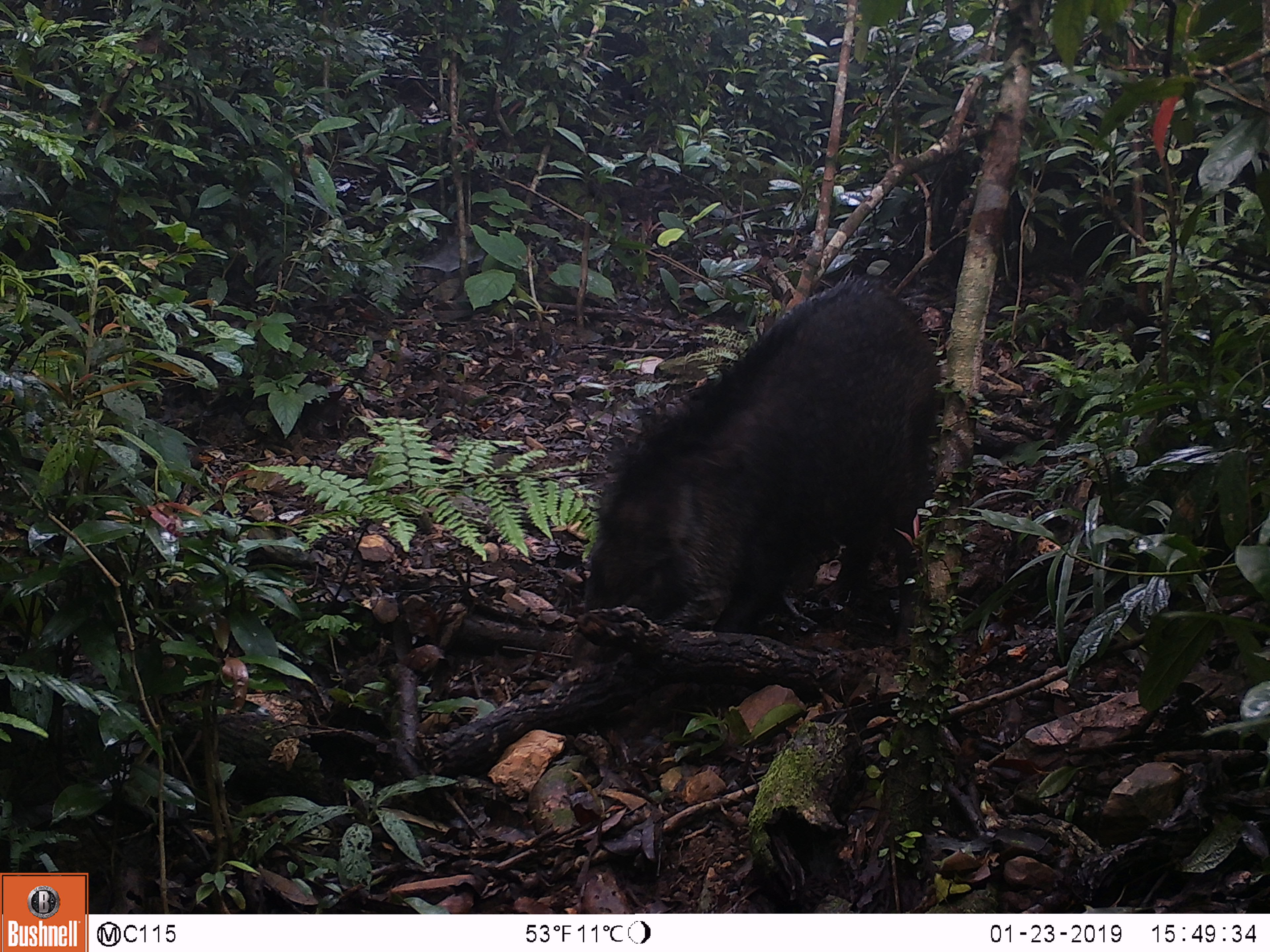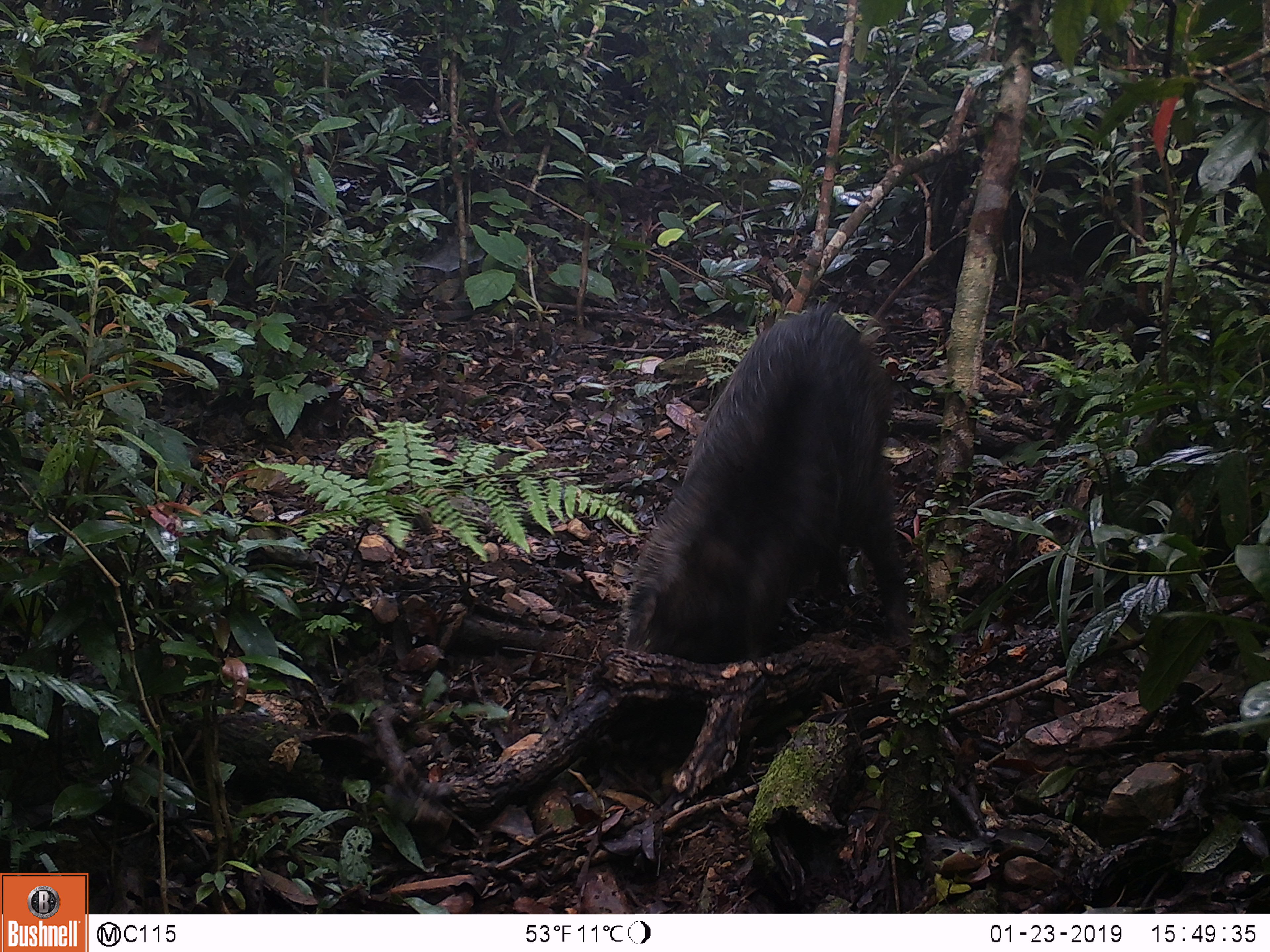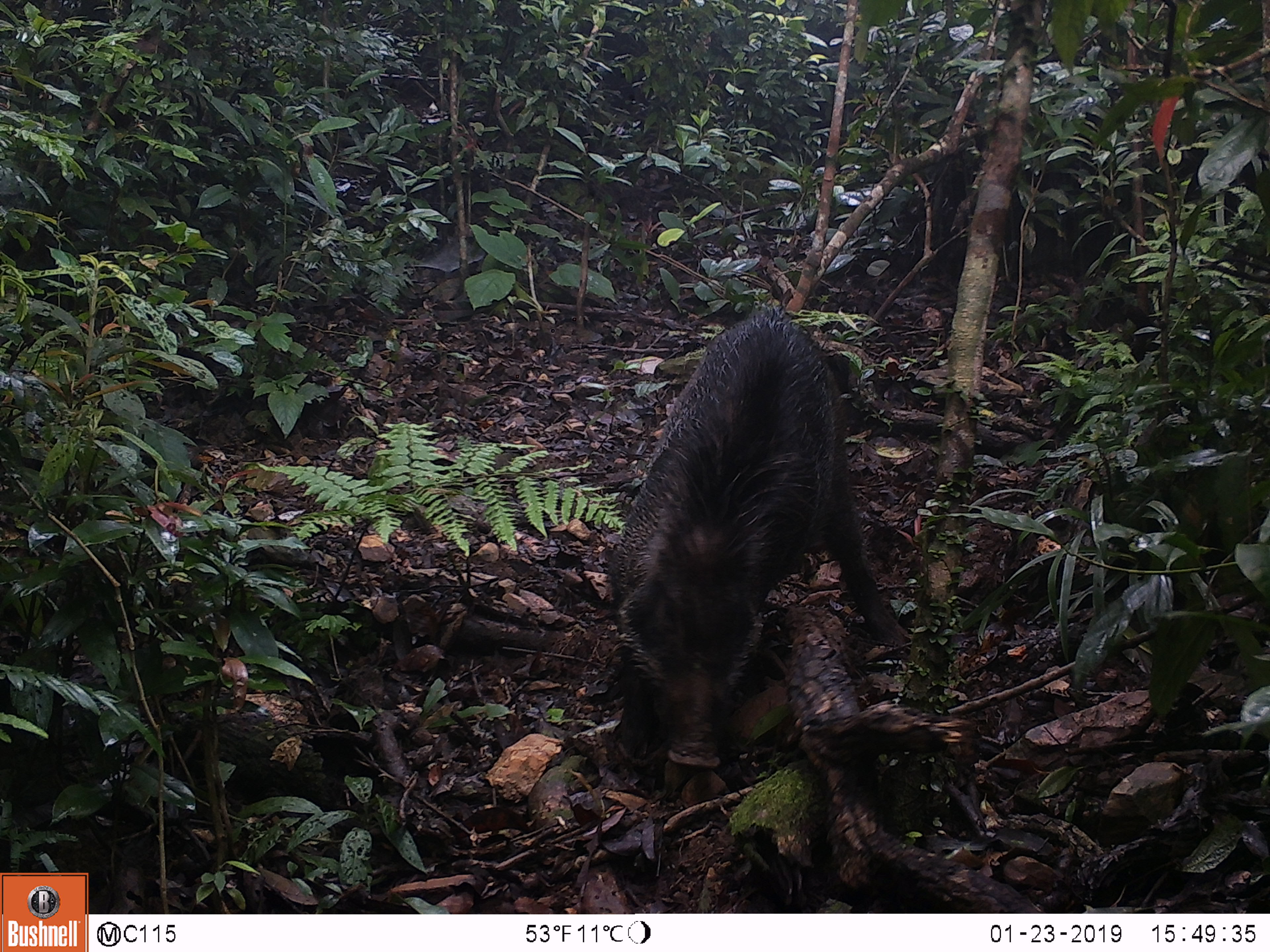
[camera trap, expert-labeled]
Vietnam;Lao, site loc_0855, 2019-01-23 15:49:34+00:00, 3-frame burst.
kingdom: Animalia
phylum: Chordata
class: Mammalia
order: Artiodactyla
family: Suidae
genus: Sus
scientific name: Sus scrofa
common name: eurasian wild pig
Eurasian wild pig (Sus scrofa). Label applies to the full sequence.